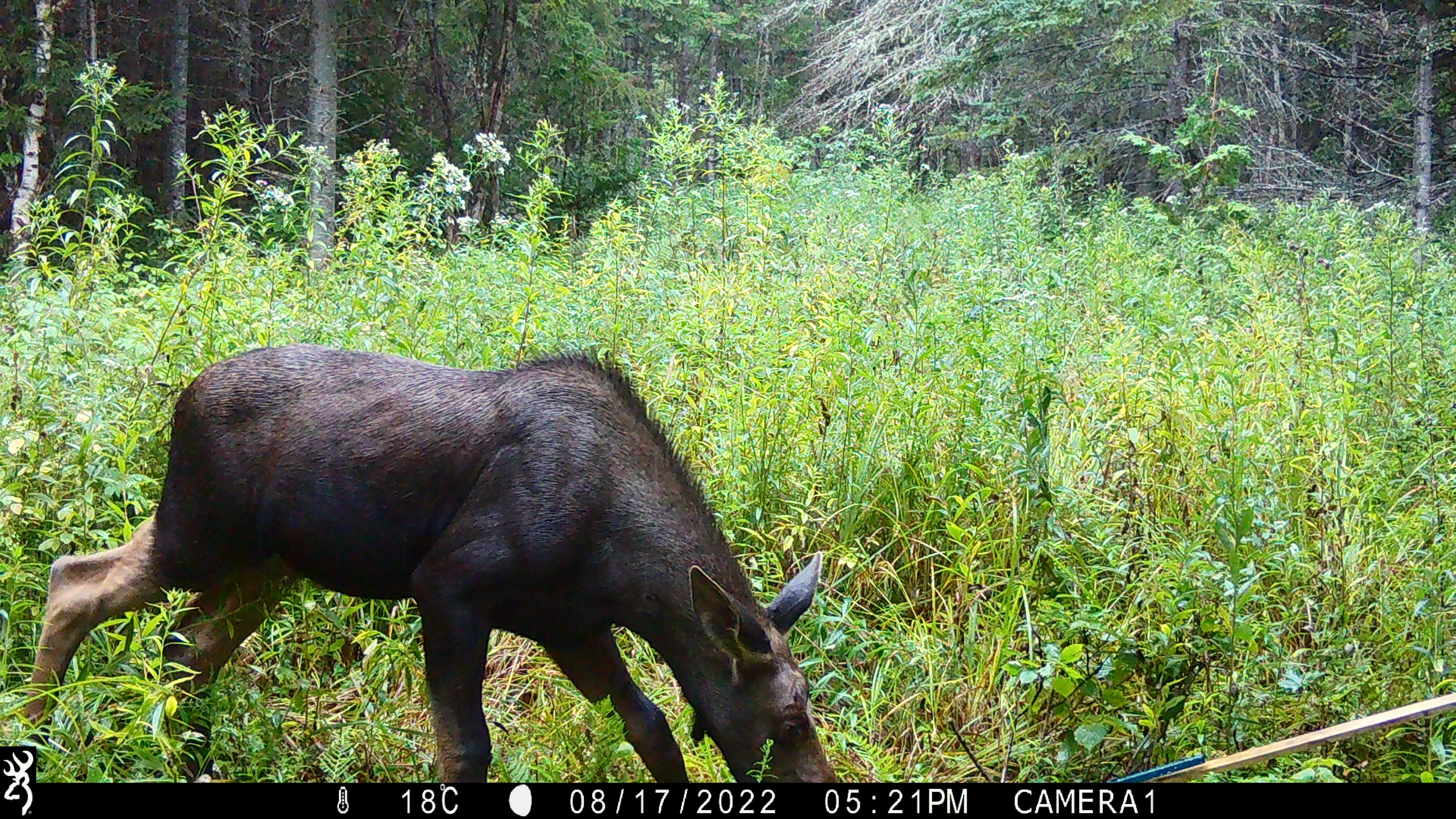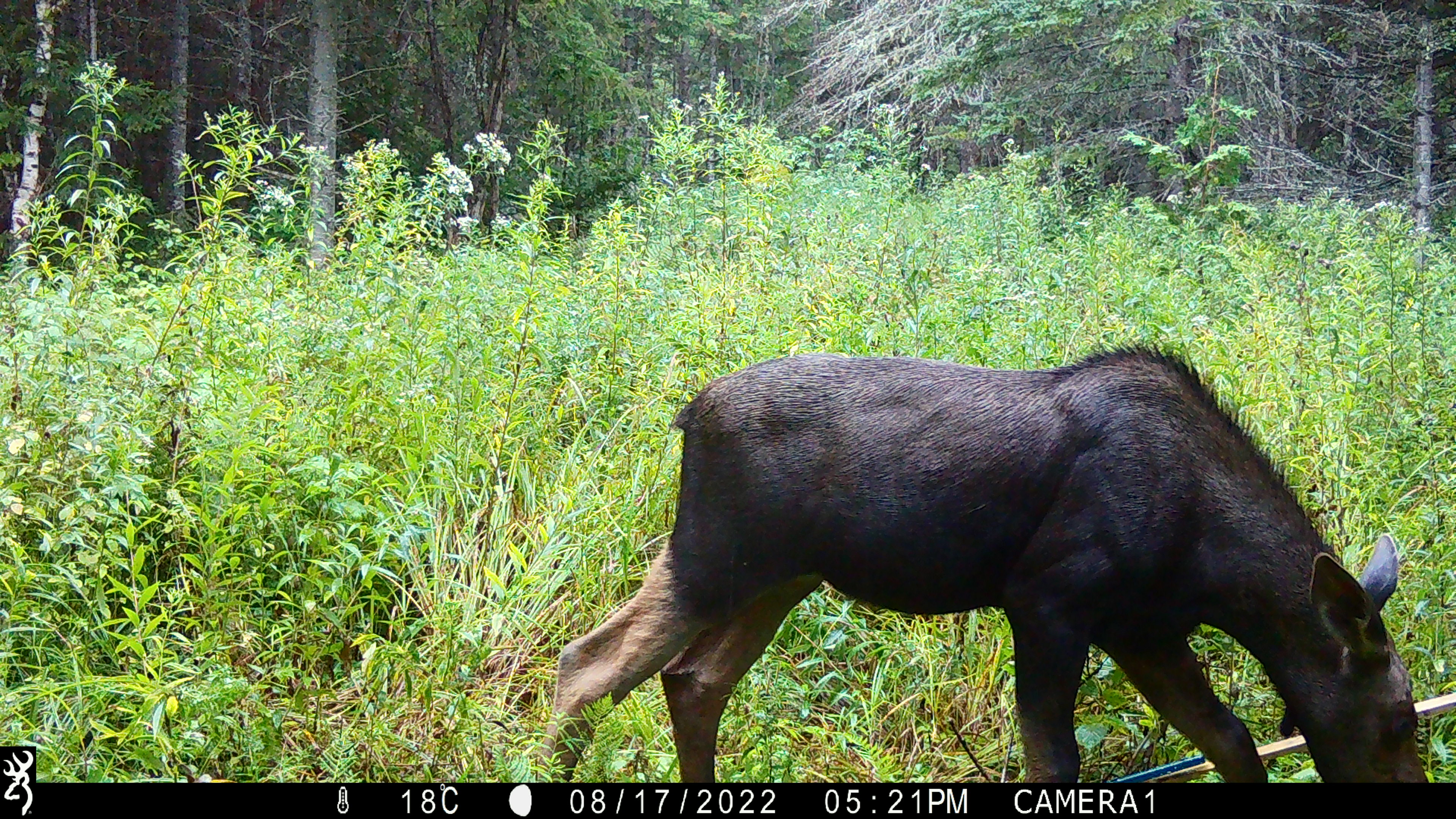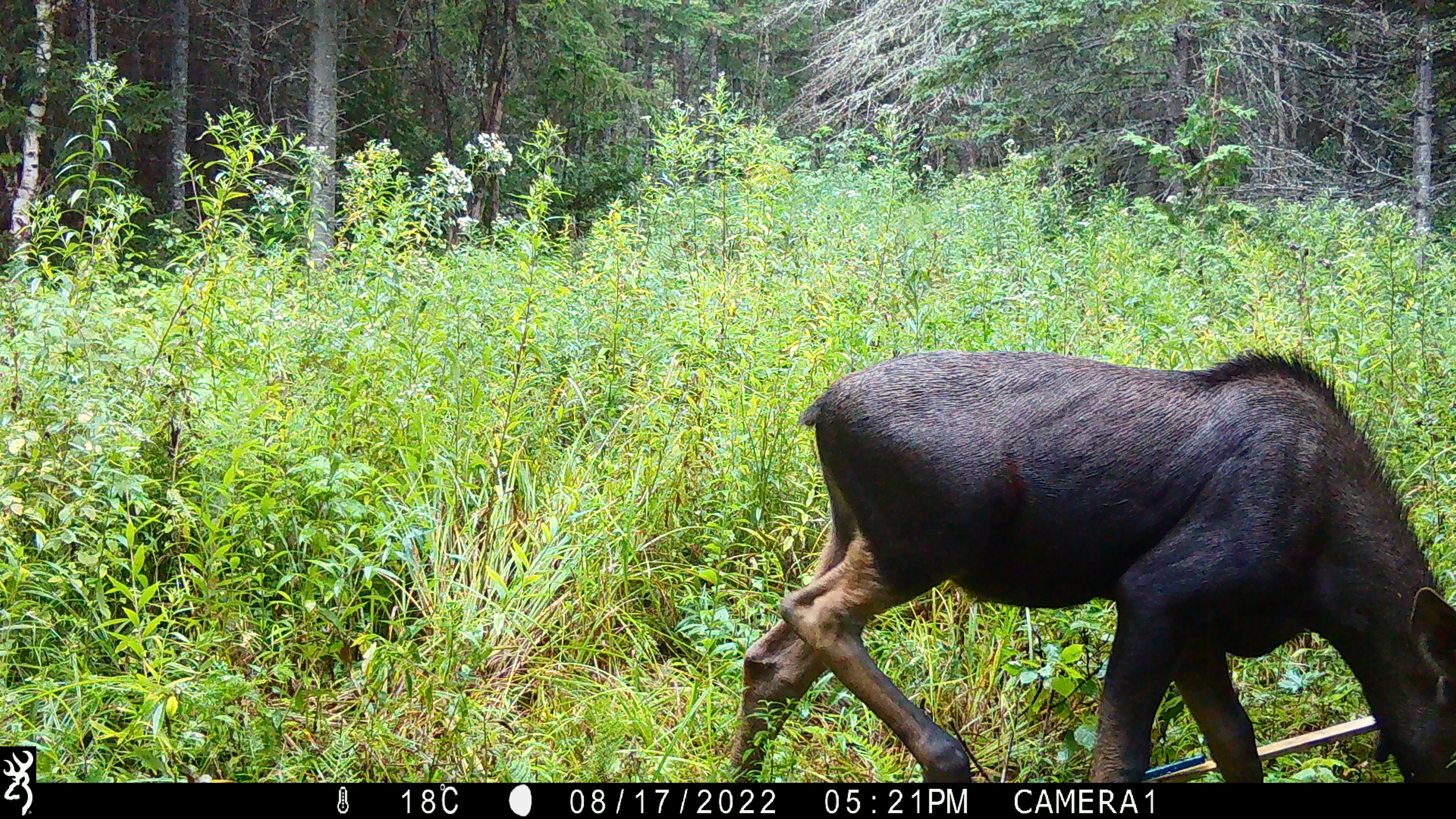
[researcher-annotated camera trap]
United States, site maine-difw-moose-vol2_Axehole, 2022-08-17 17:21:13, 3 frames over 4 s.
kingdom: Animalia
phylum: Chordata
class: Mammalia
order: Artiodactyla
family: Cervidae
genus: Alces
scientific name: Alces alces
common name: moose